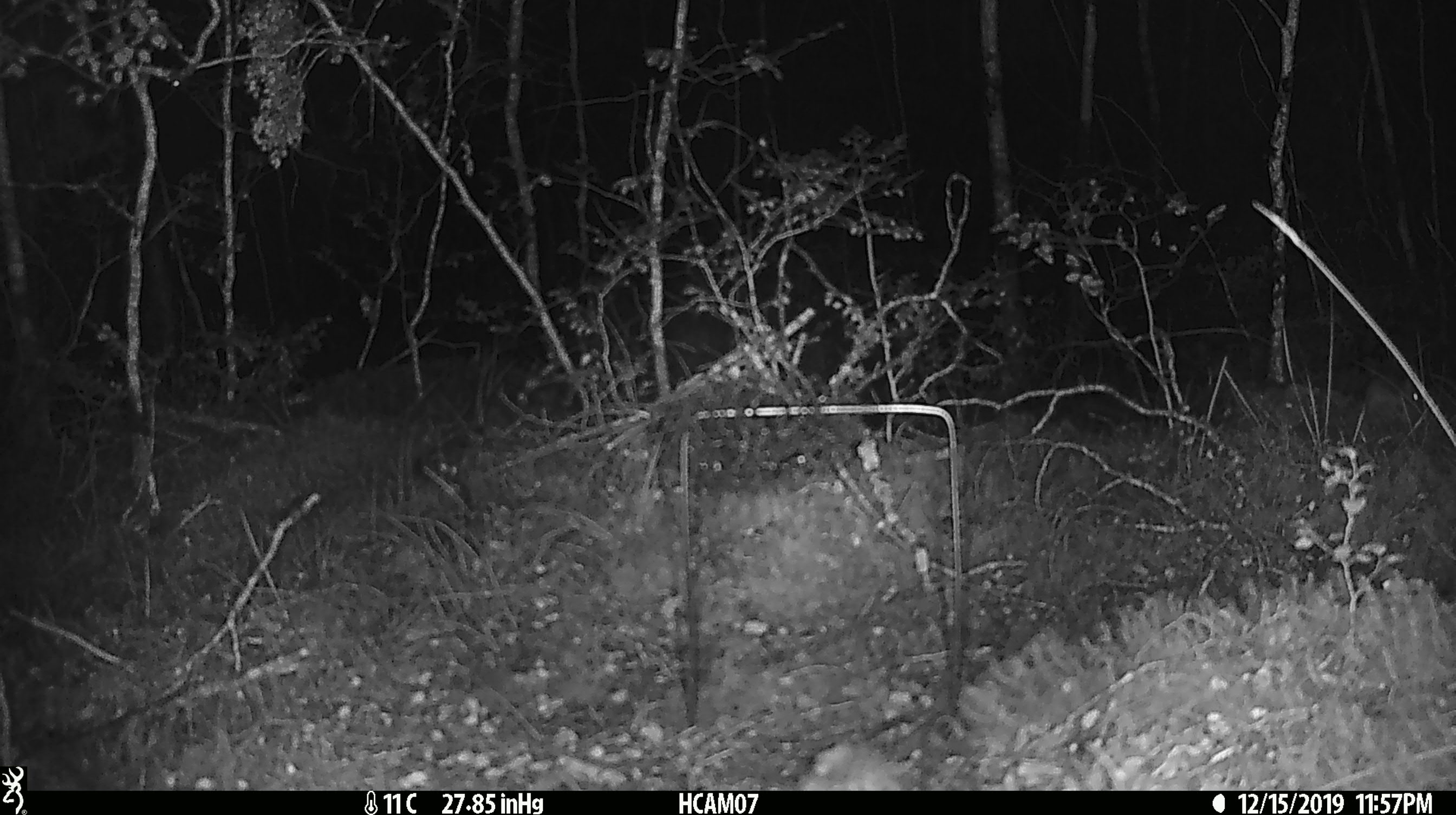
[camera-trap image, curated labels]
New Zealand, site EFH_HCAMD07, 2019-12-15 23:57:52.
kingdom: Animalia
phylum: Chordata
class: Mammalia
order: Rodentia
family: Muridae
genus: Mus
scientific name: Mus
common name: mouse